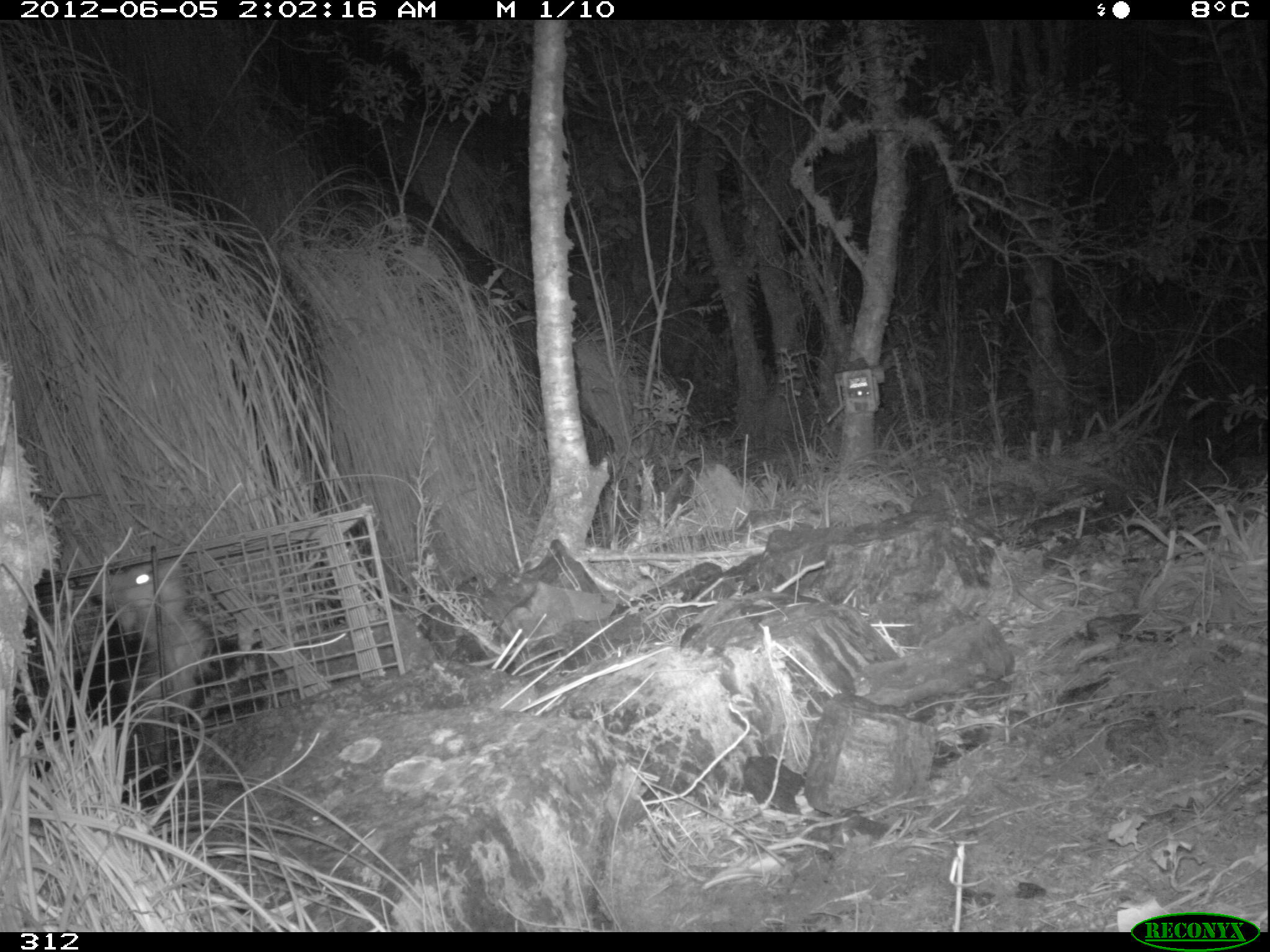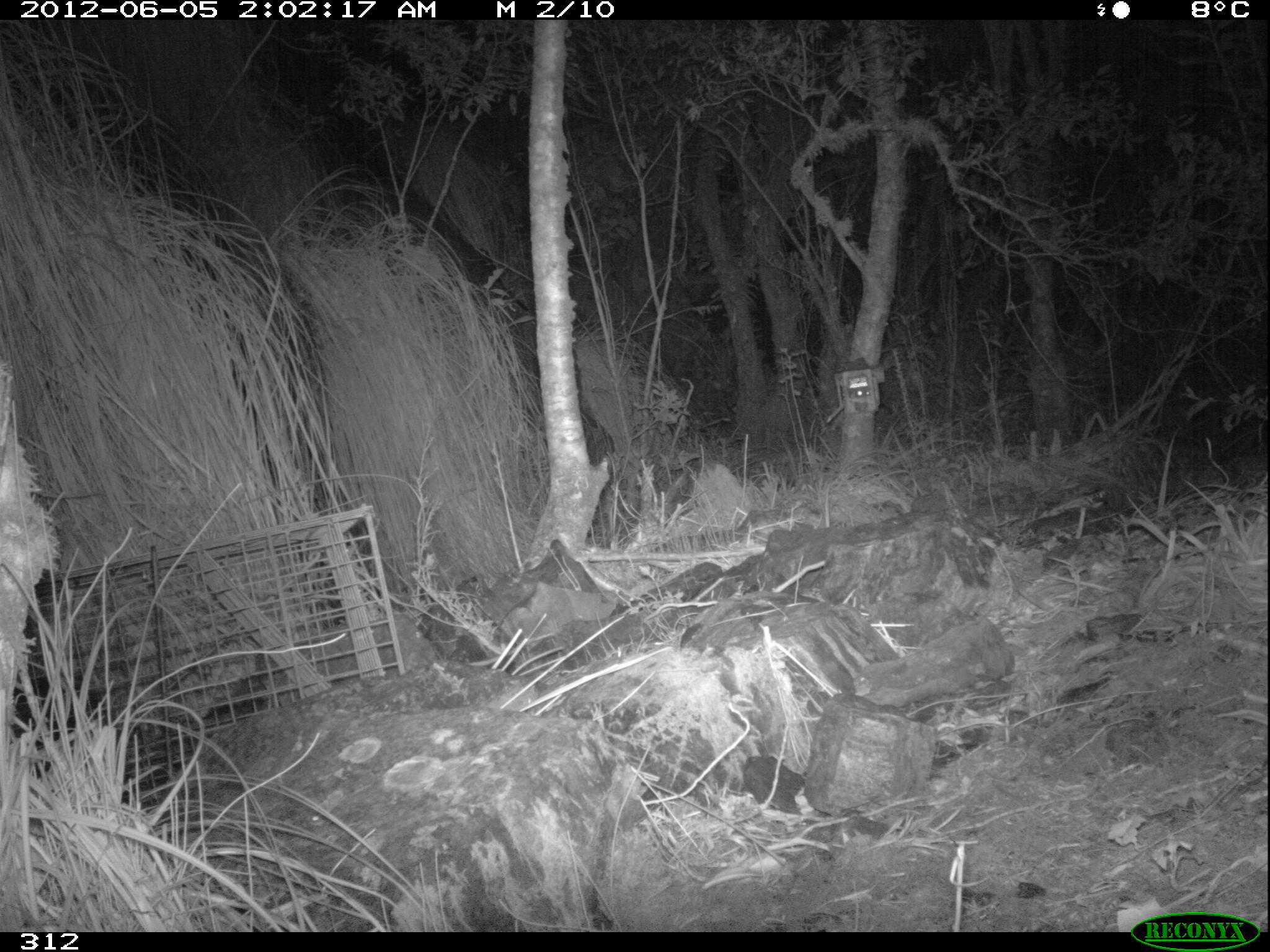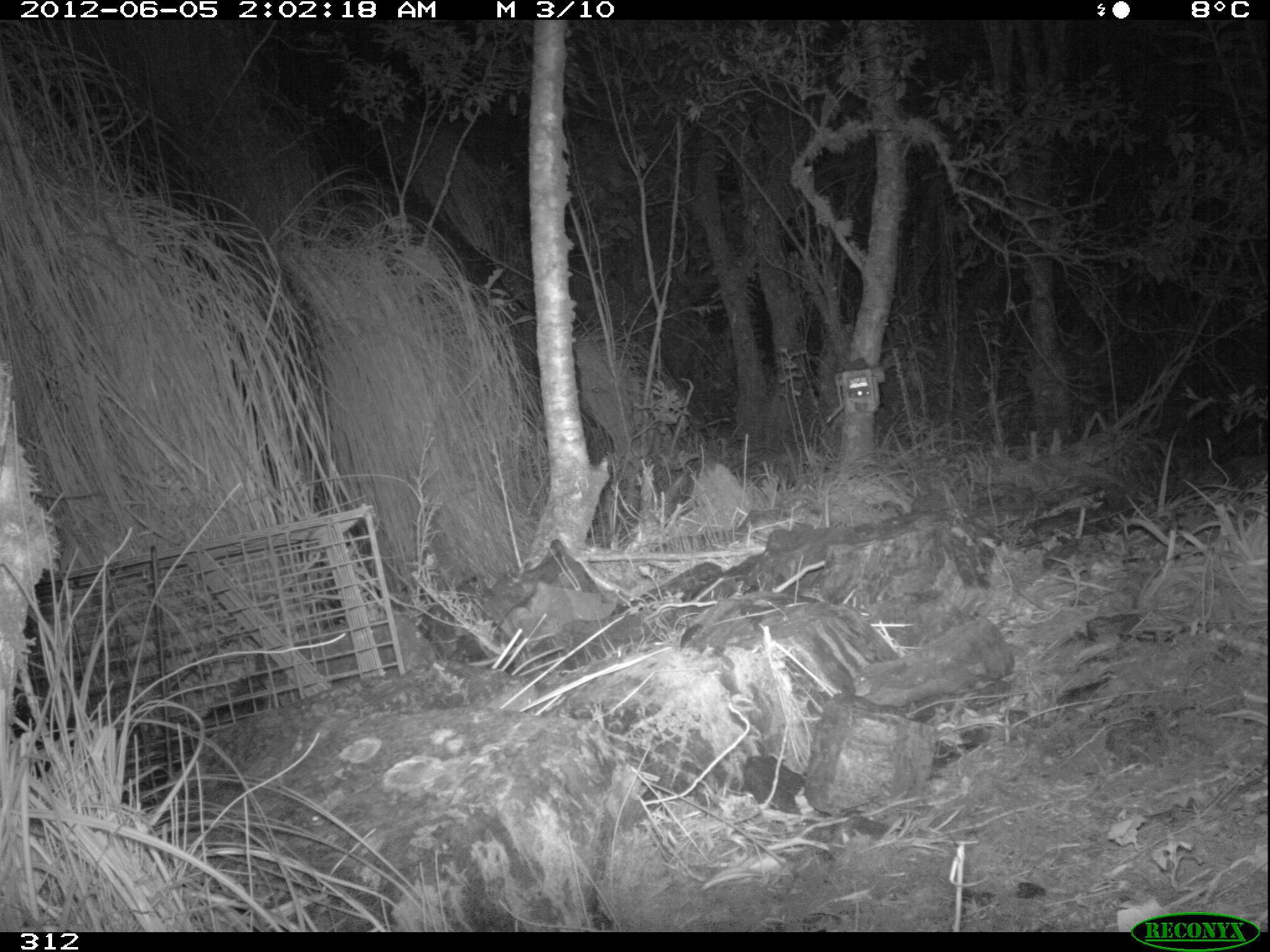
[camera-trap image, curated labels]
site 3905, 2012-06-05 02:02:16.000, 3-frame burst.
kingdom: Animalia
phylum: Chordata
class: Mammalia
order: Didelphimorphia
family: Didelphidae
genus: Didelphis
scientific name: Didelphis pernigra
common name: andean white-eared opossum